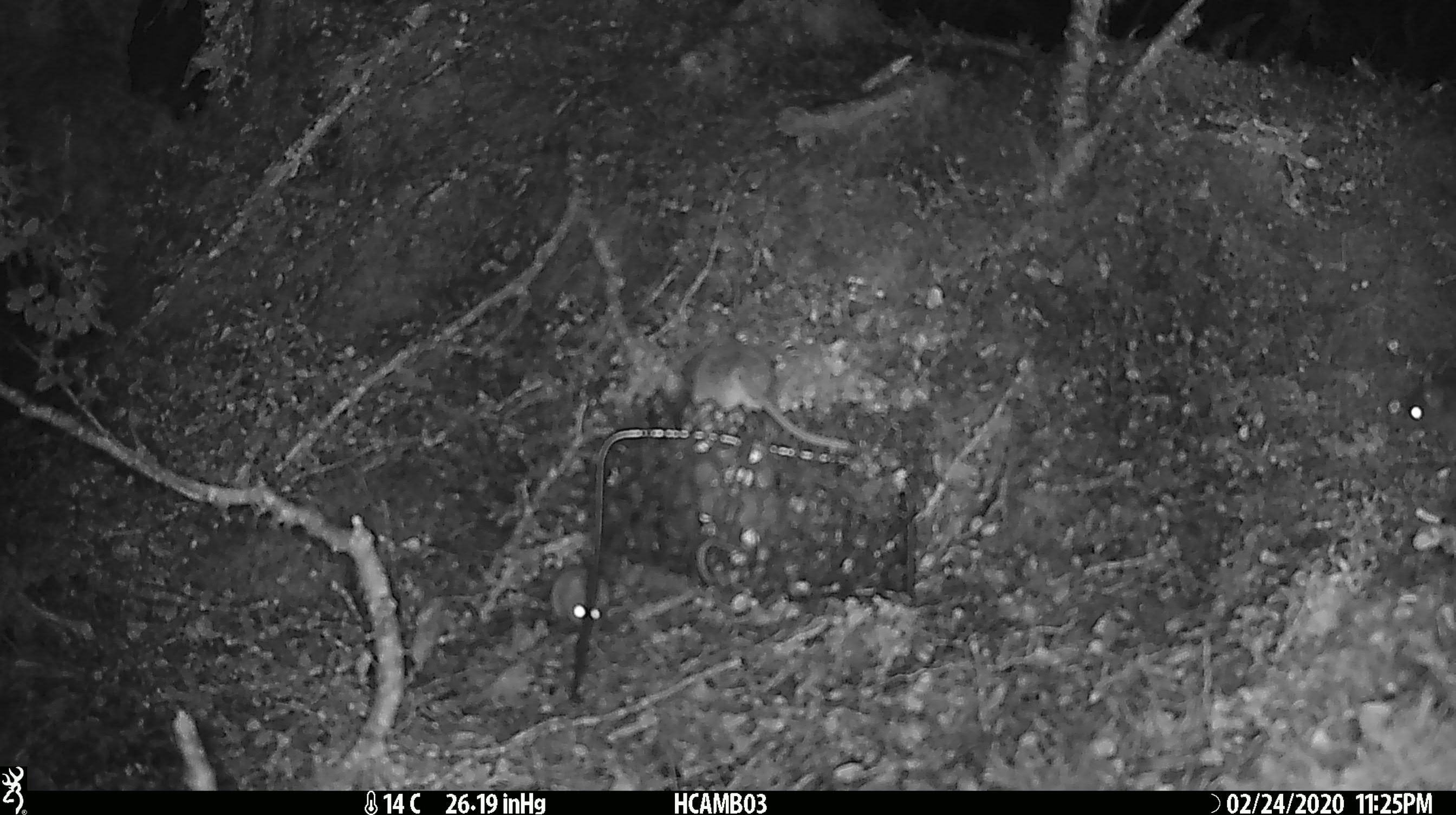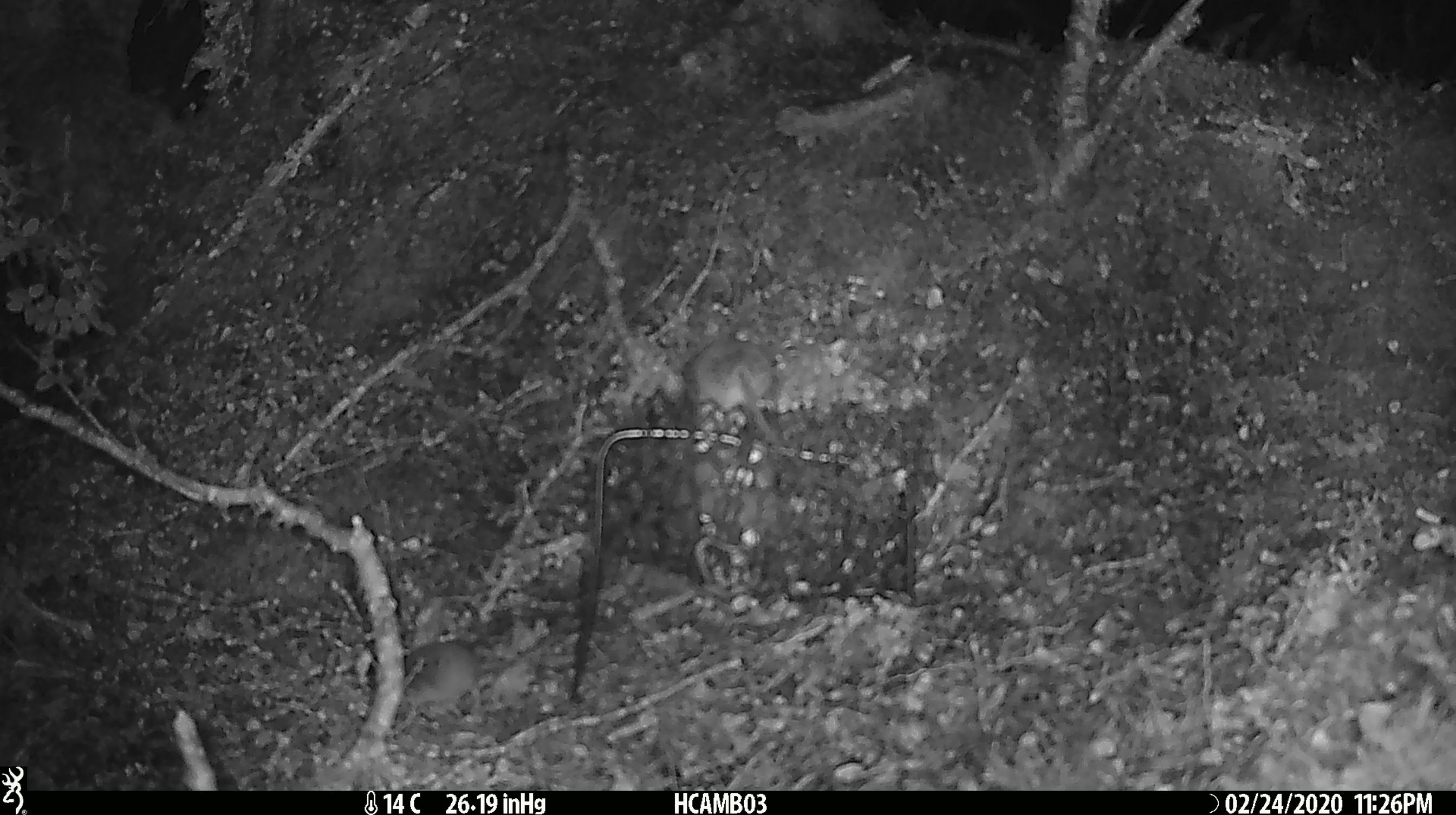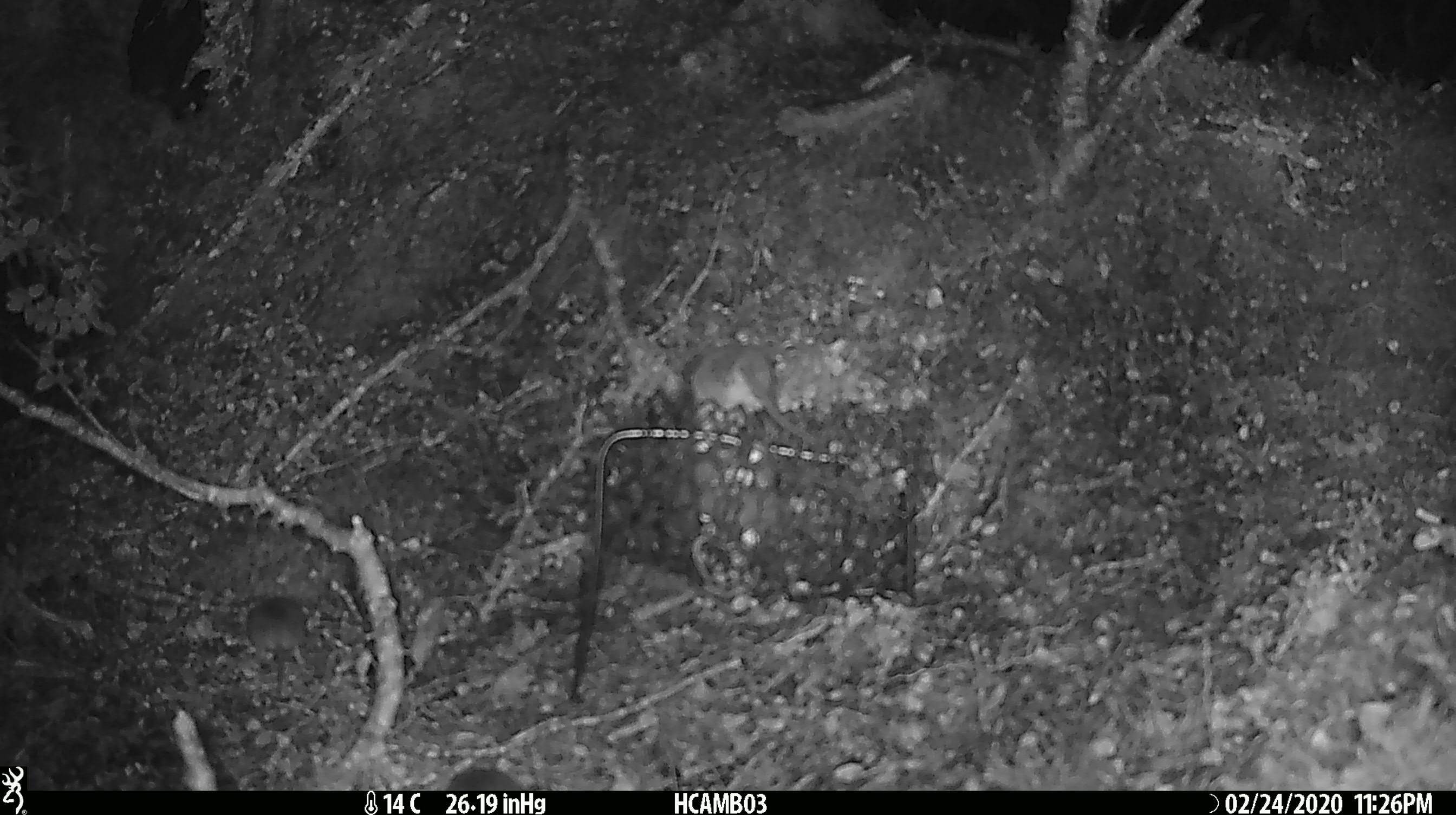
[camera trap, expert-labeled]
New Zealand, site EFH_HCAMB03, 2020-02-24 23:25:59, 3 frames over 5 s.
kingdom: Animalia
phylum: Chordata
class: Mammalia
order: Rodentia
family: Muridae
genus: Mus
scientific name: Mus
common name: mouse